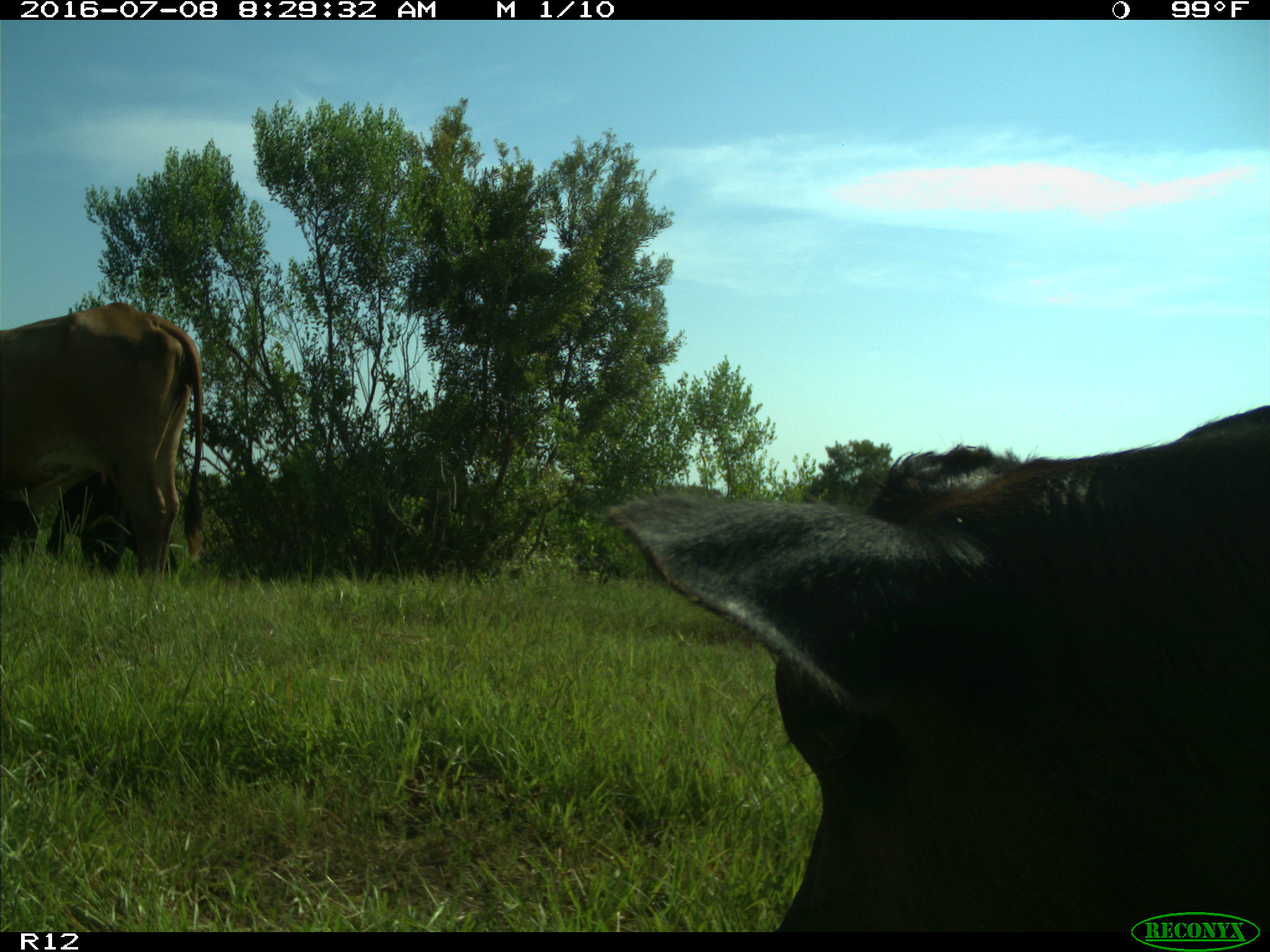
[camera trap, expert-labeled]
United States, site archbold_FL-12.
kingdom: Animalia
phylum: Chordata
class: Mammalia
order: Artiodactyla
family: Bovidae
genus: Bos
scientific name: Bos taurus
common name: domestic cow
Bos taurus (domestic cow).